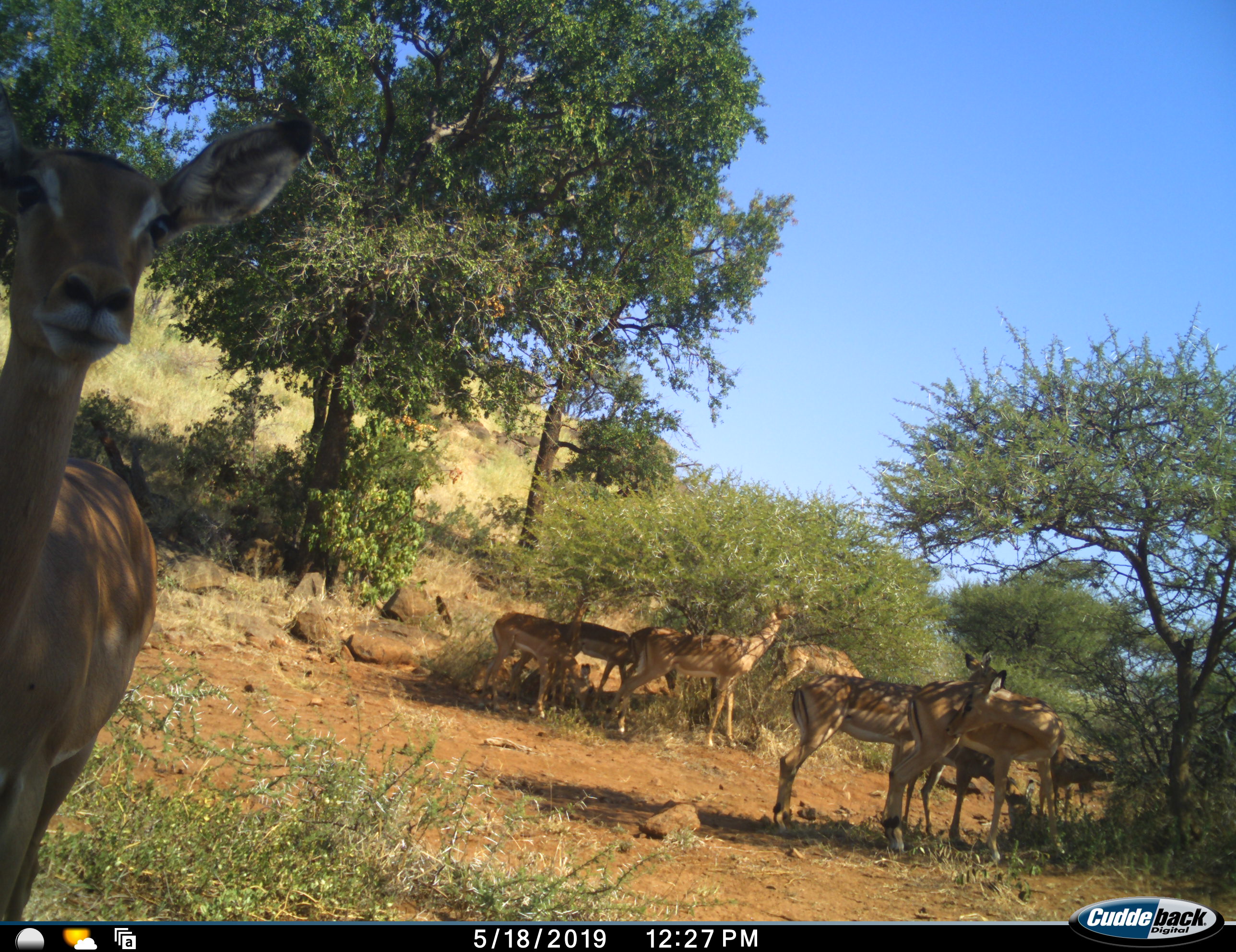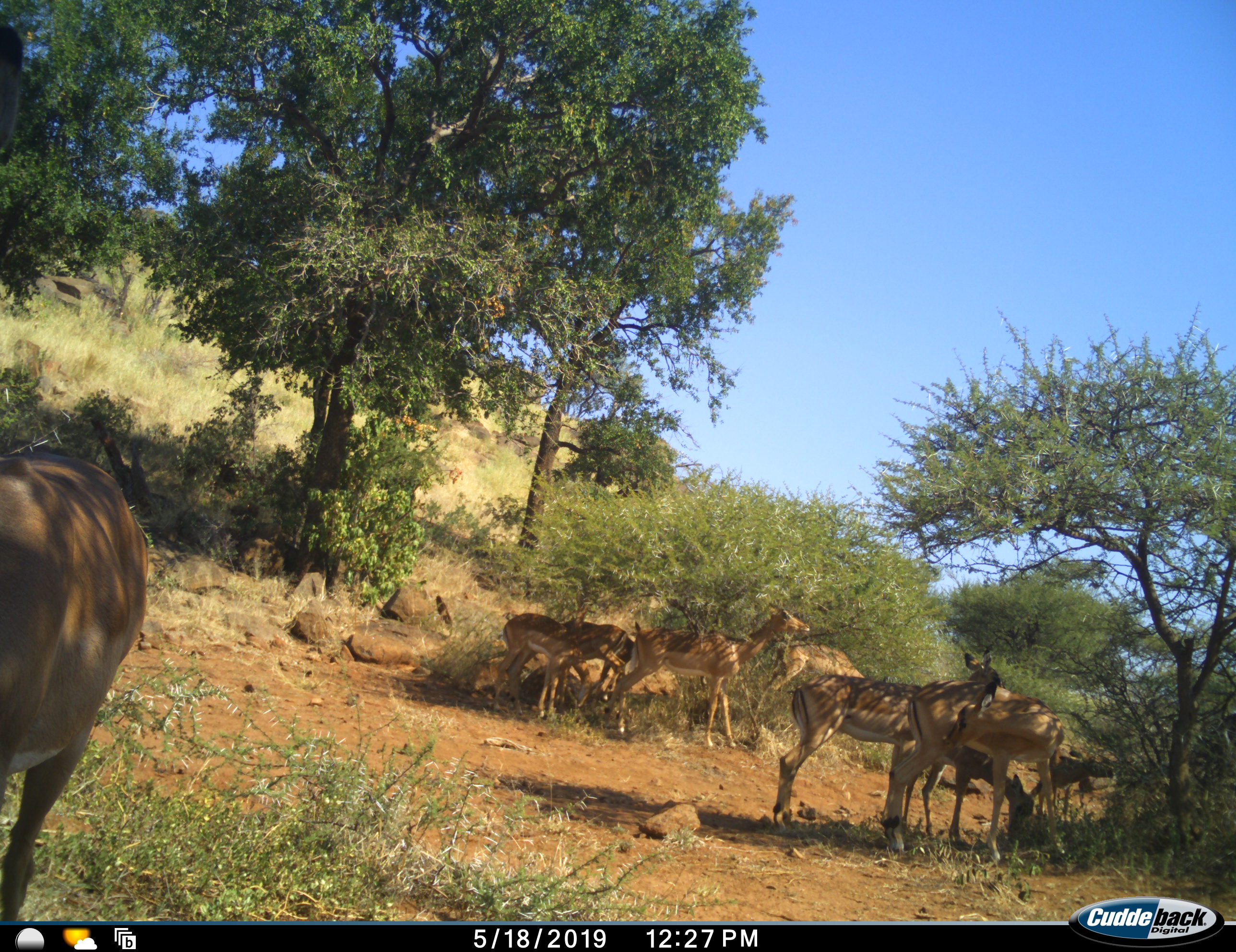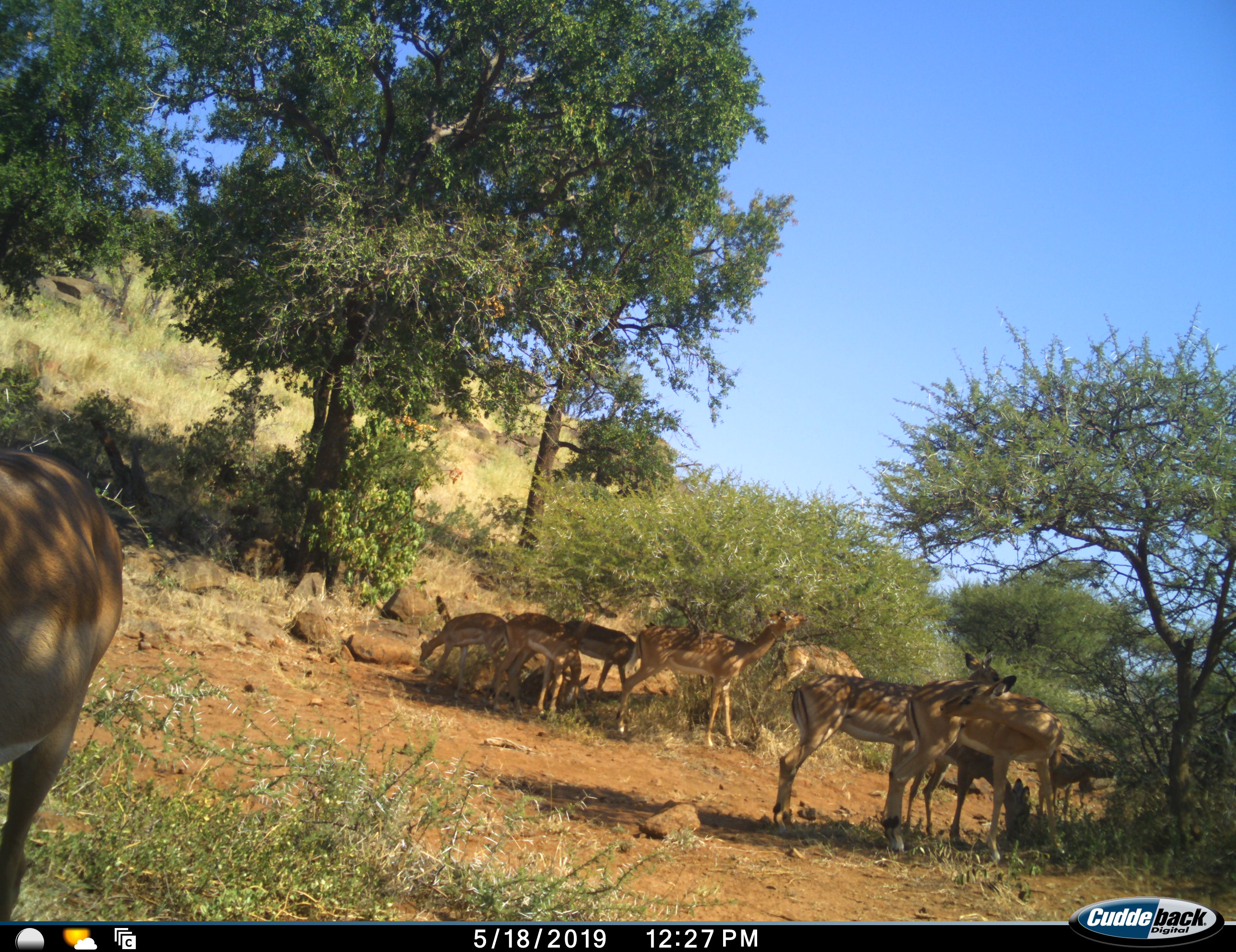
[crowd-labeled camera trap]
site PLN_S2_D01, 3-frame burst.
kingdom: Animalia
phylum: Chordata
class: Mammalia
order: Artiodactyla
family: Bovidae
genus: Aepyceros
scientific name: Aepyceros melampus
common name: impala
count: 10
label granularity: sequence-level